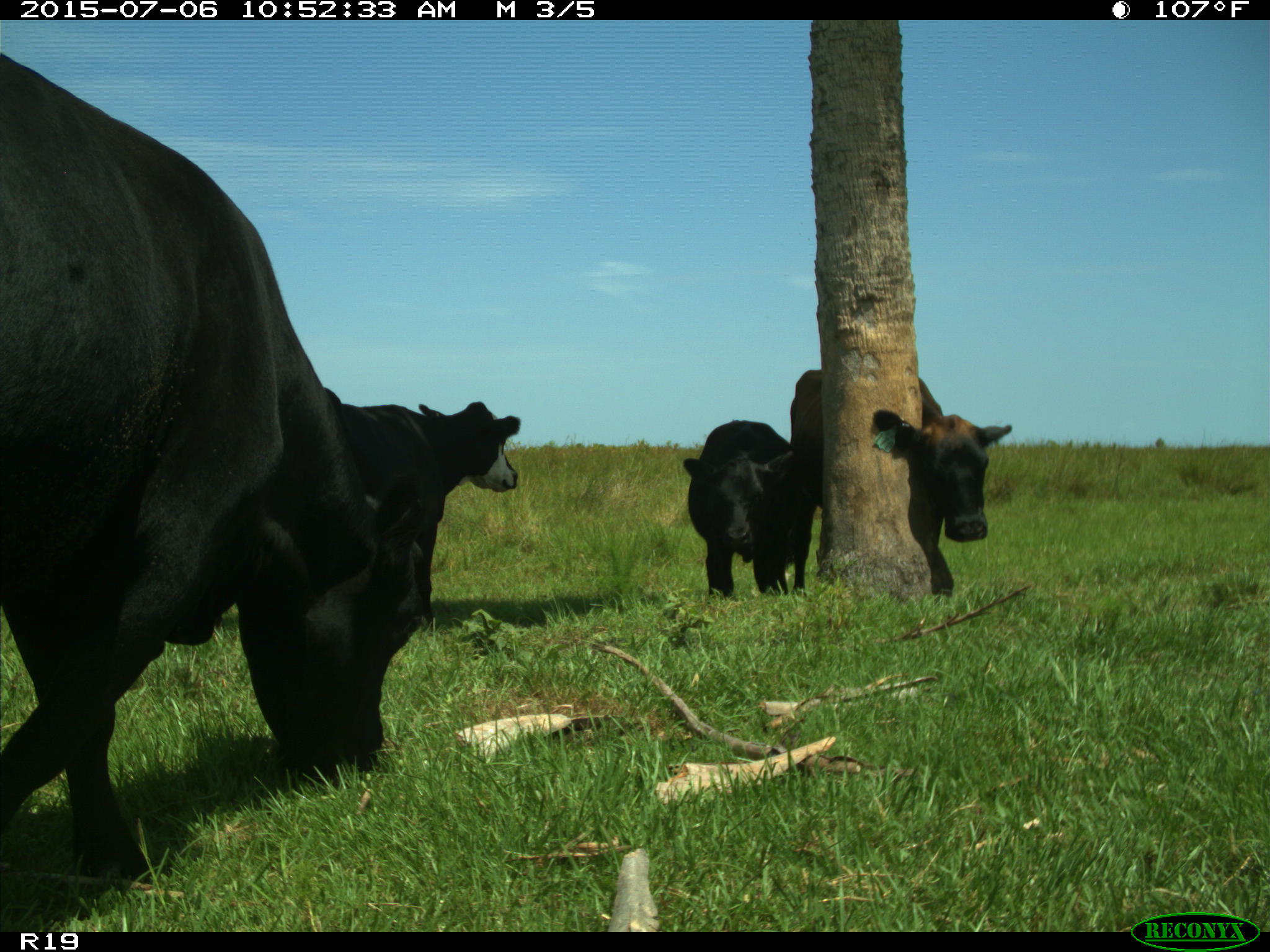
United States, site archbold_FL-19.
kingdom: Animalia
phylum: Chordata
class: Mammalia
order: Artiodactyla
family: Bovidae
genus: Bos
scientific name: Bos taurus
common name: domestic cow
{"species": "Bos taurus (domestic cow)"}